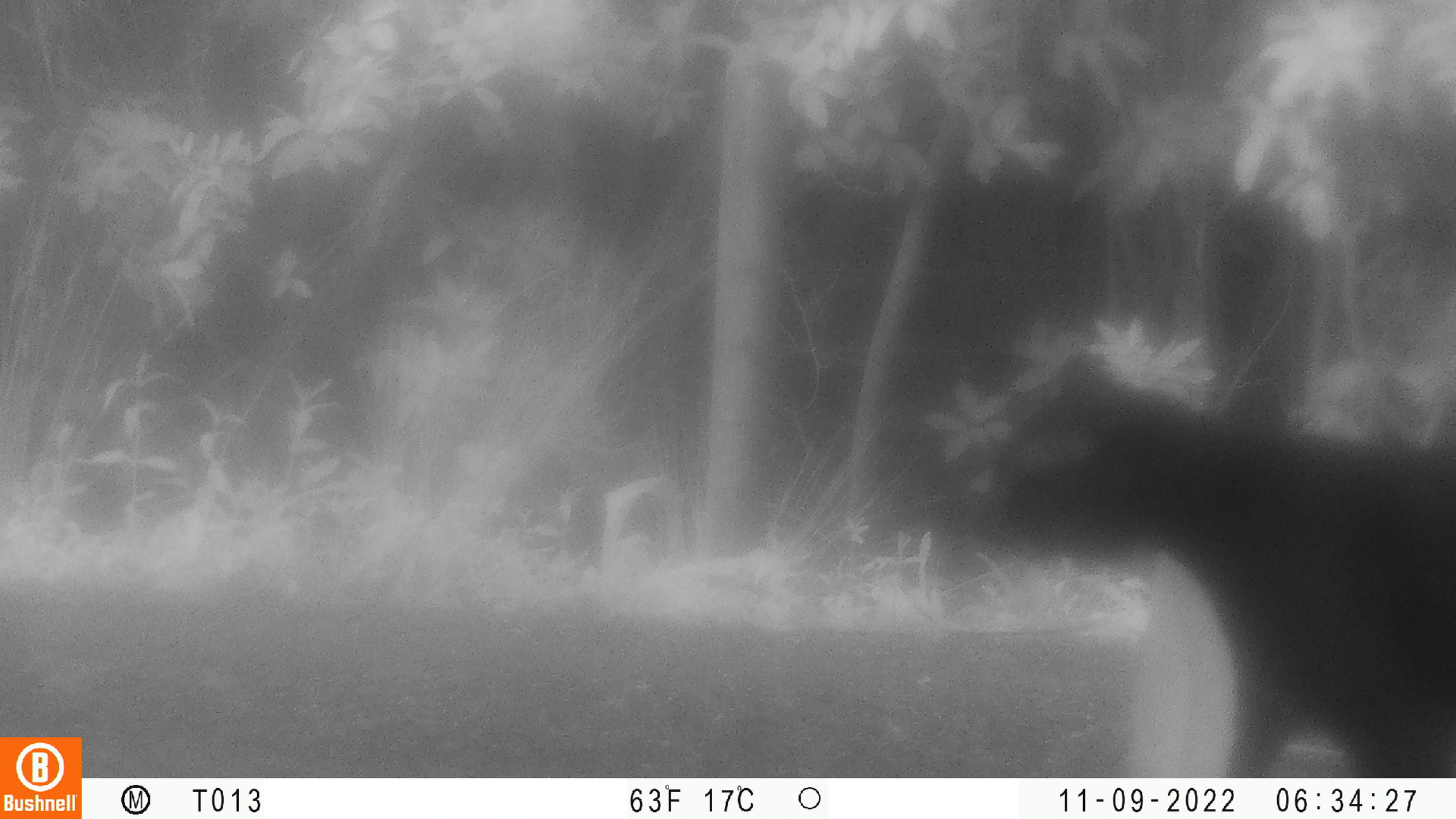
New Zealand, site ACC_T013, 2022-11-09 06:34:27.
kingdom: Animalia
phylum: Chordata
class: Mammalia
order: Carnivora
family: Felidae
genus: Felis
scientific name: Felis catus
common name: domestic cat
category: cat